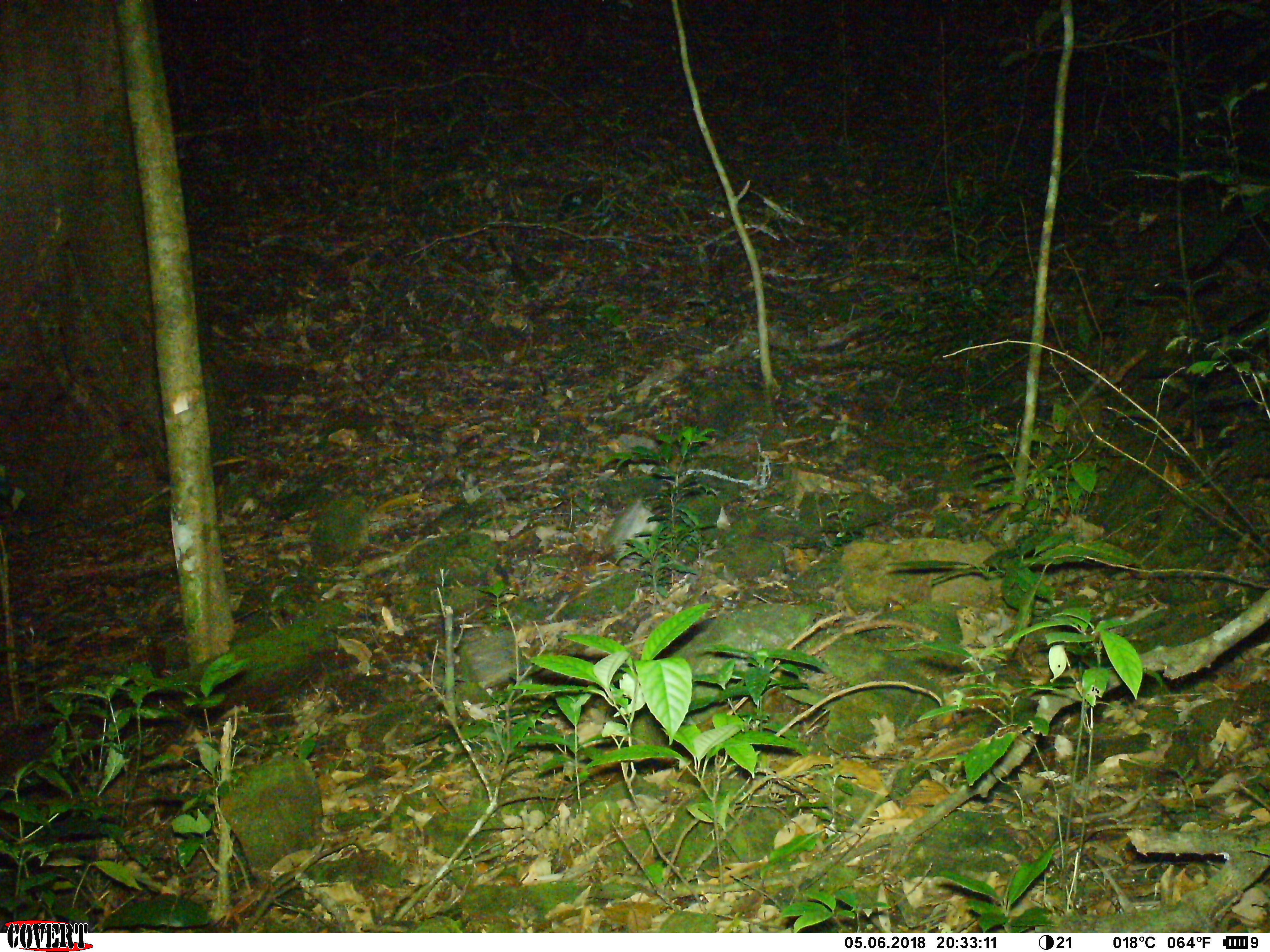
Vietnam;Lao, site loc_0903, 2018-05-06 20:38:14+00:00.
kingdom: Animalia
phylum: Chordata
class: Mammalia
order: Rodentia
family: Muridae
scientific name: Muridae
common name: old-world mice and rats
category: unidentified murid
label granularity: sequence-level